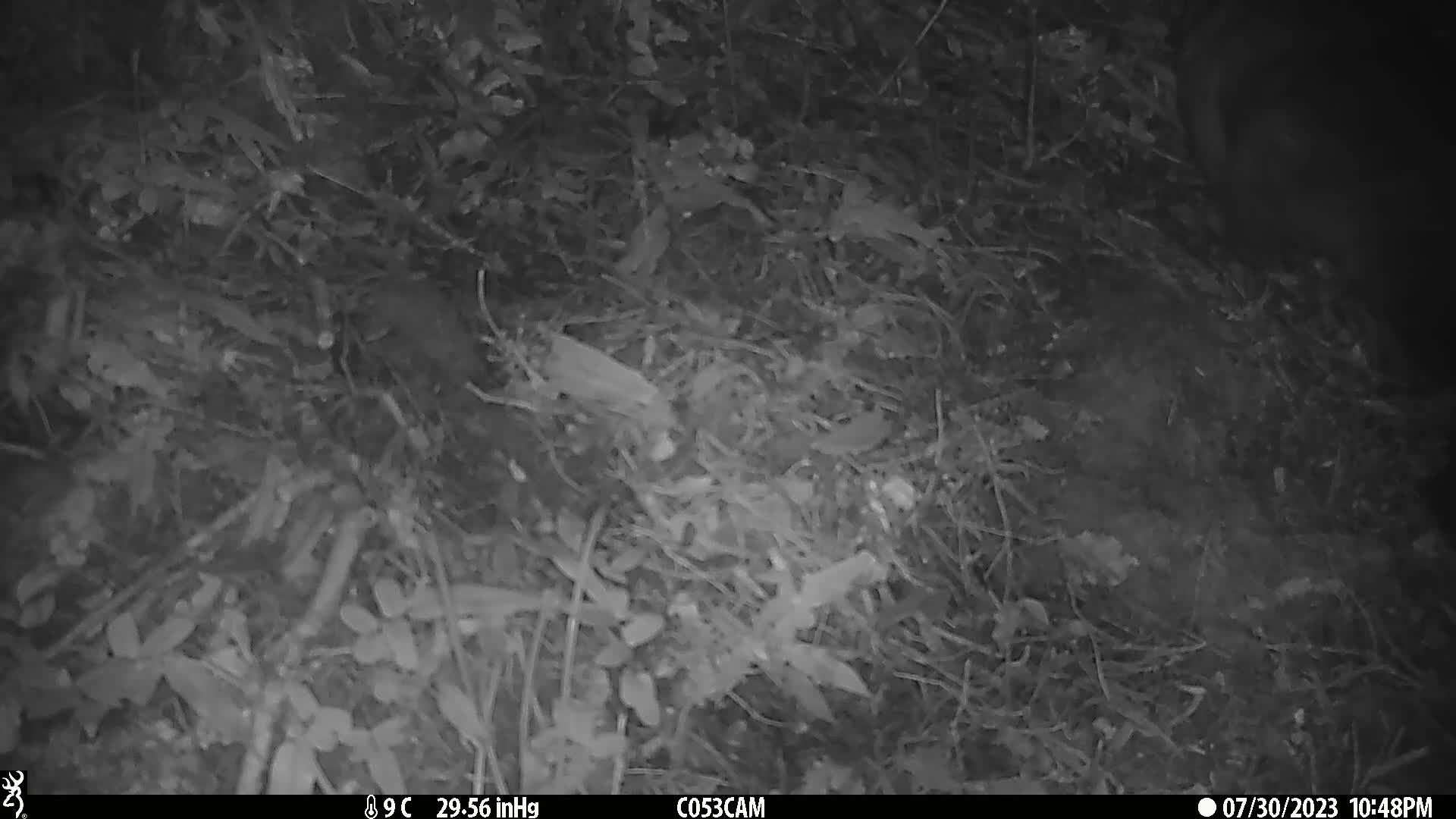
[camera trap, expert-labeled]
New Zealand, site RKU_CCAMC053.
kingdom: Animalia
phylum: Chordata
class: Mammalia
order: Diprotodontia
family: Phalangeridae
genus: Trichosurus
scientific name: Trichosurus vulpecula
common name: common brushtail possum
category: possum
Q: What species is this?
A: Possum (common brushtail possum) (Trichosurus vulpecula).